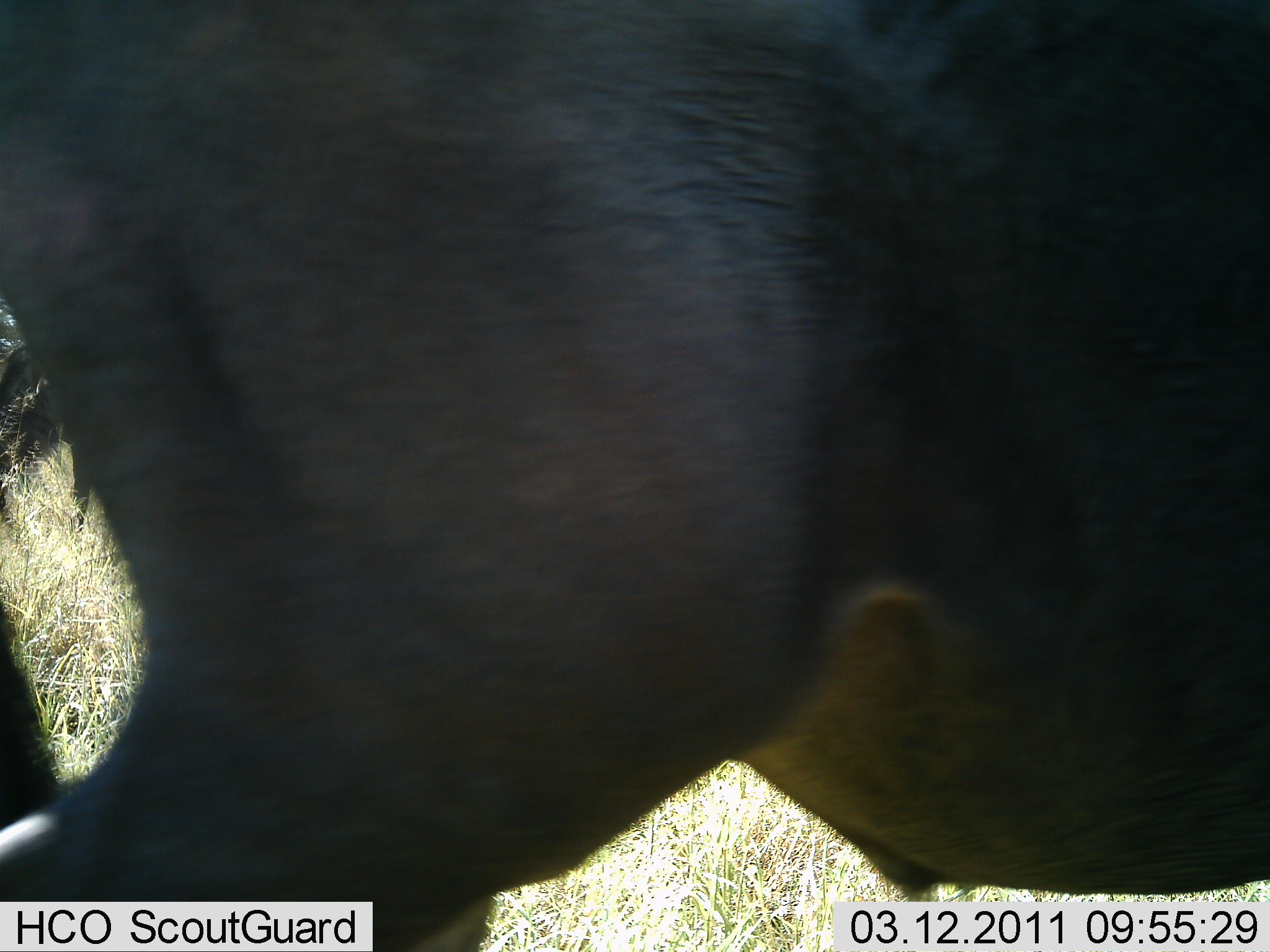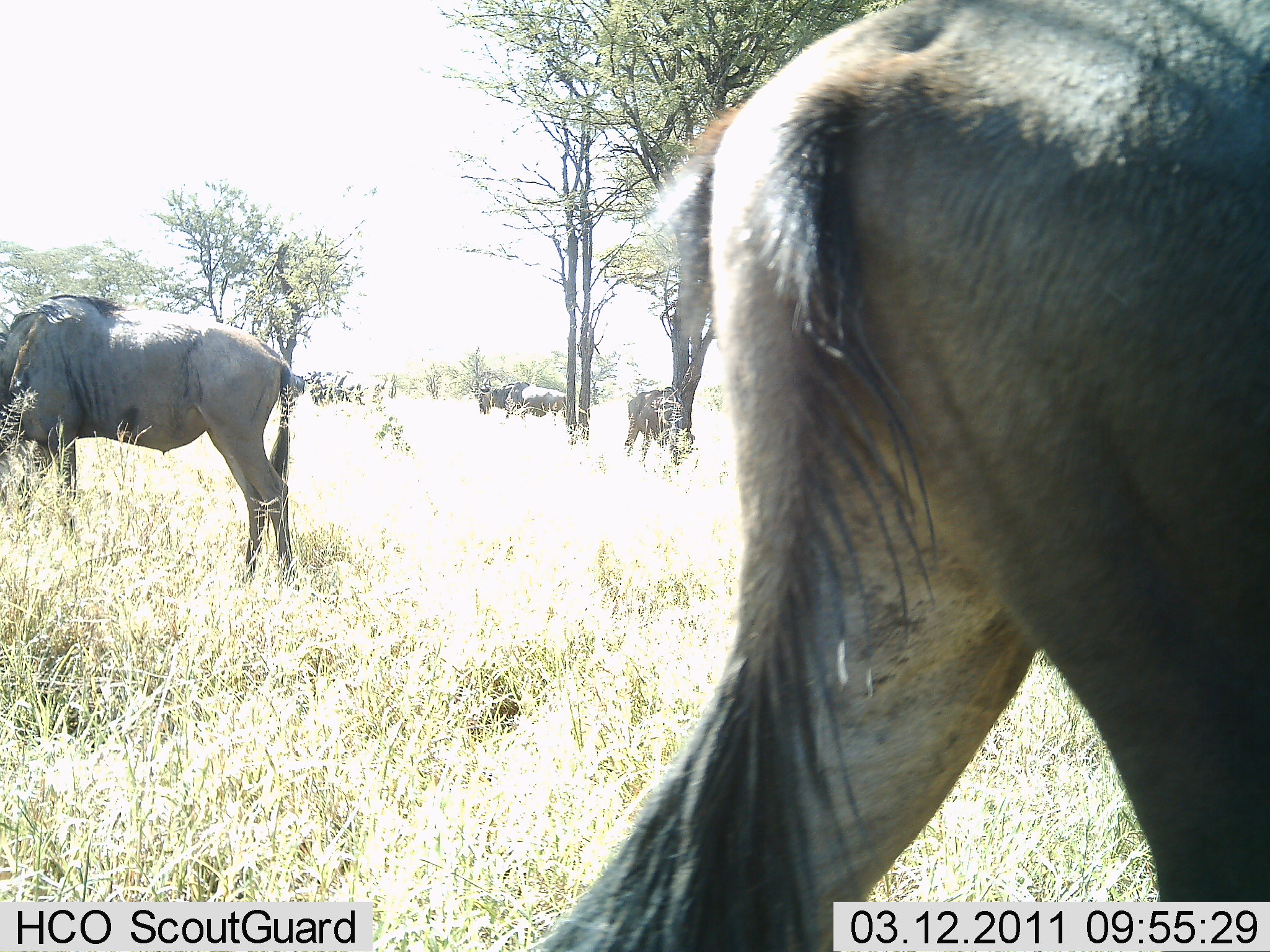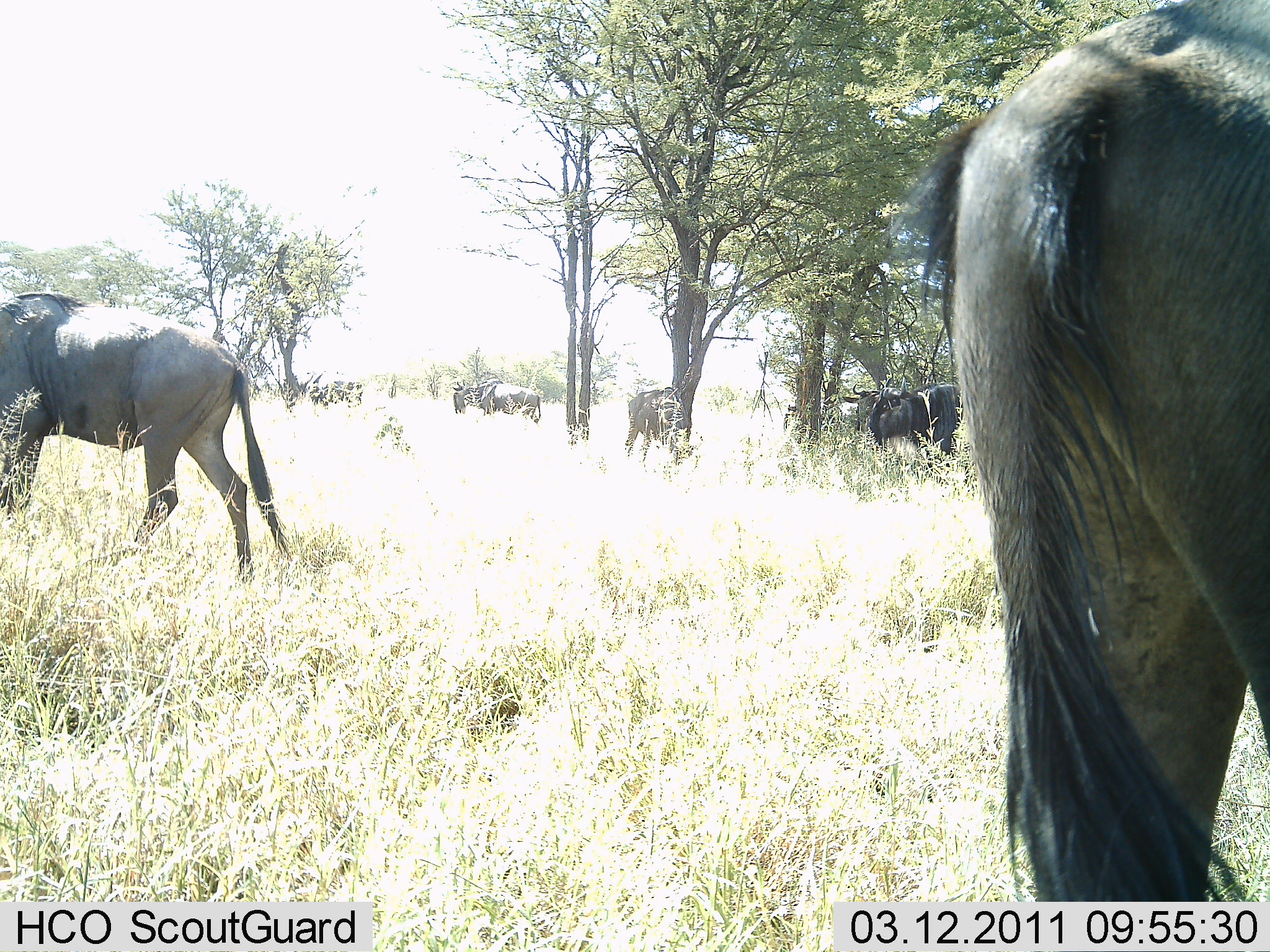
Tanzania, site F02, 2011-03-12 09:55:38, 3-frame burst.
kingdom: Animalia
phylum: Chordata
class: Mammalia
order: Artiodactyla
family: Bovidae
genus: Connochaetes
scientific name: Connochaetes taurinus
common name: blue wildebeest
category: wildebeest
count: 7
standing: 60%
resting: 0%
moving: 80%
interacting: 0%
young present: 0%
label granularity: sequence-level